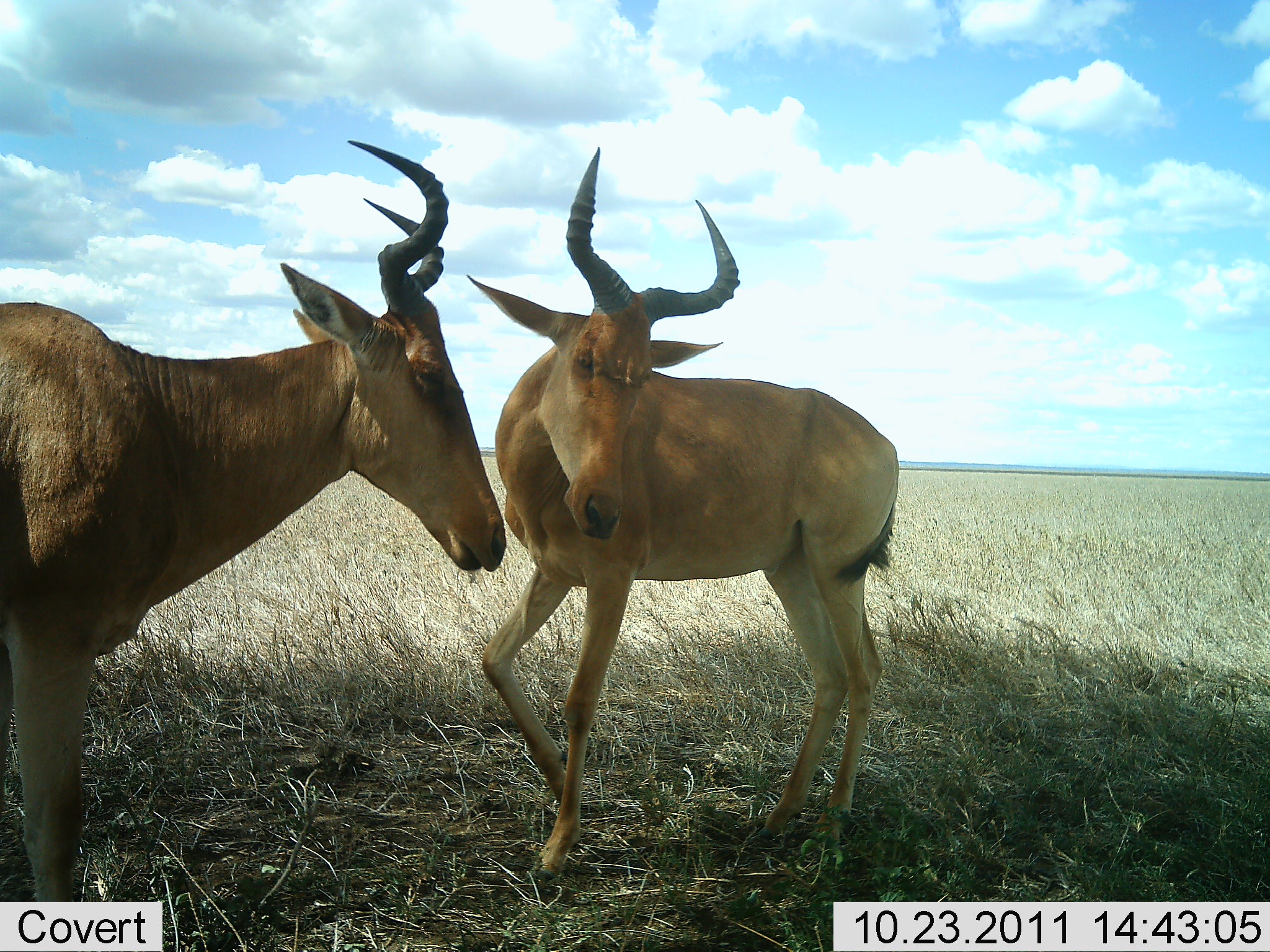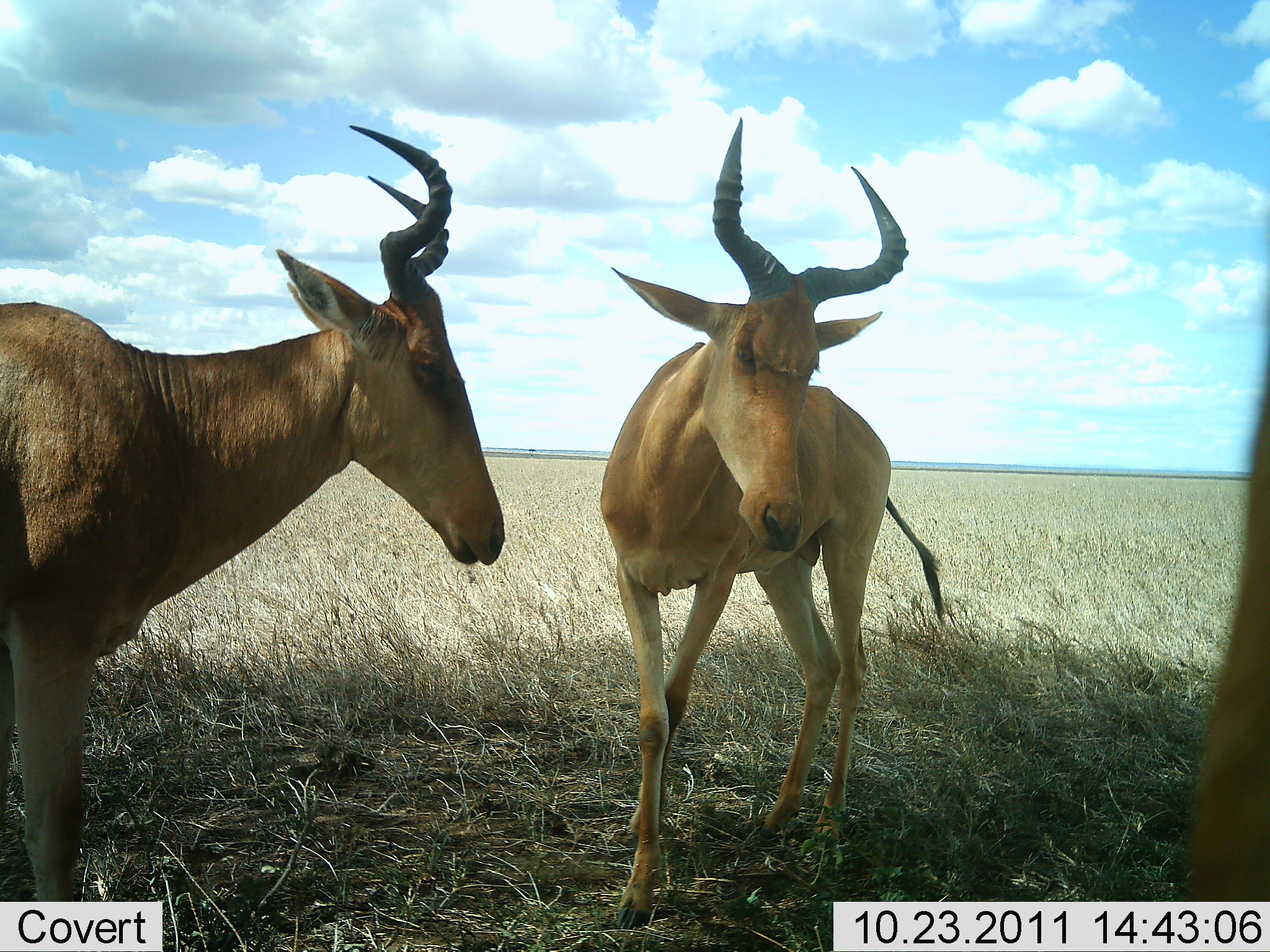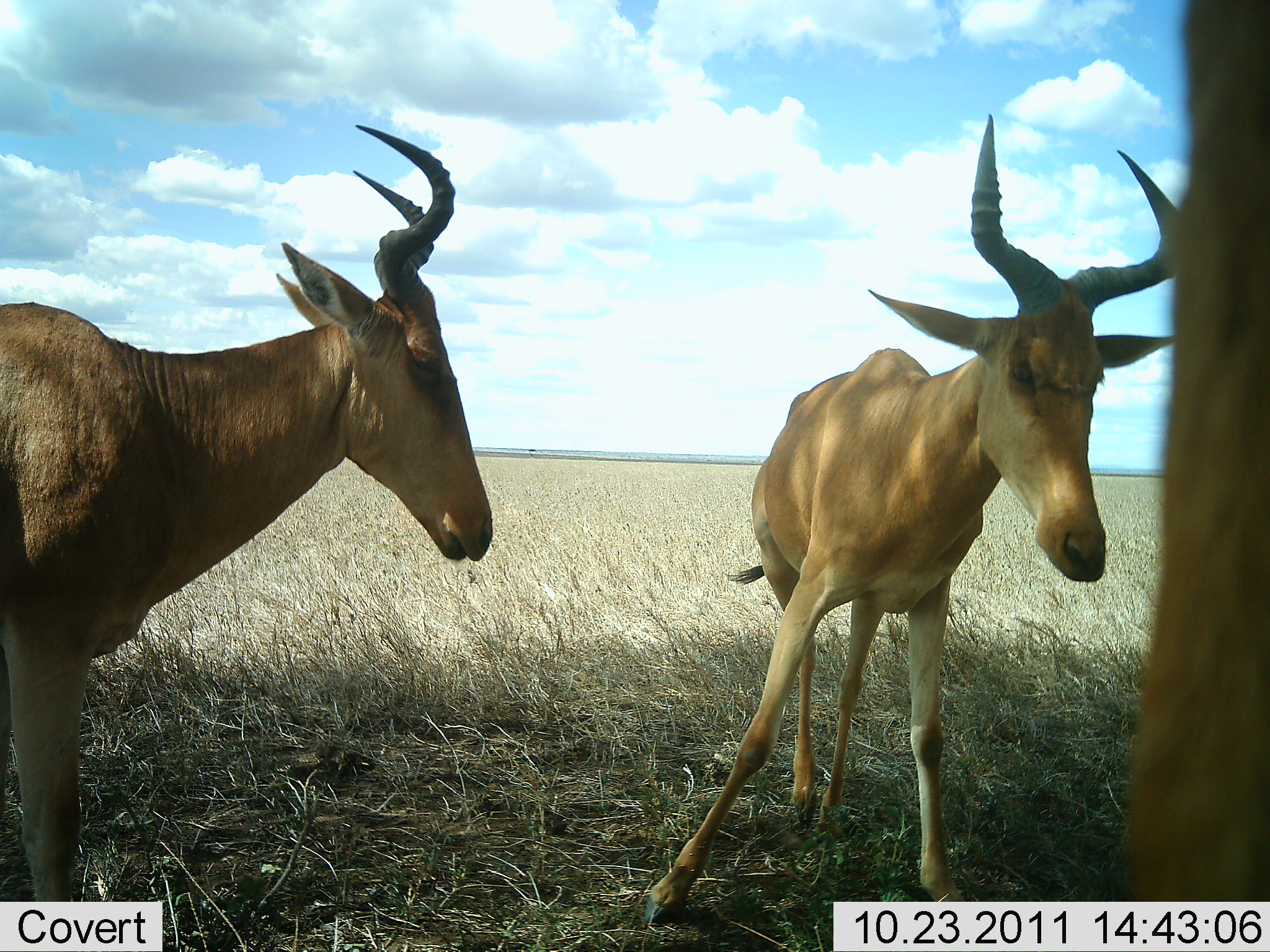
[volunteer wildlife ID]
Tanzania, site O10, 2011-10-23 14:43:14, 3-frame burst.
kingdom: Animalia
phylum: Chordata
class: Mammalia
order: Artiodactyla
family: Bovidae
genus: Alcelaphus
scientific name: Alcelaphus buselaphus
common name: hartebeest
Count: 3.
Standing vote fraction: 83%.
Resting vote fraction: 0%.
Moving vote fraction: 25%.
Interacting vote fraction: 58%.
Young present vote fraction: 0%.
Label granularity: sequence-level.